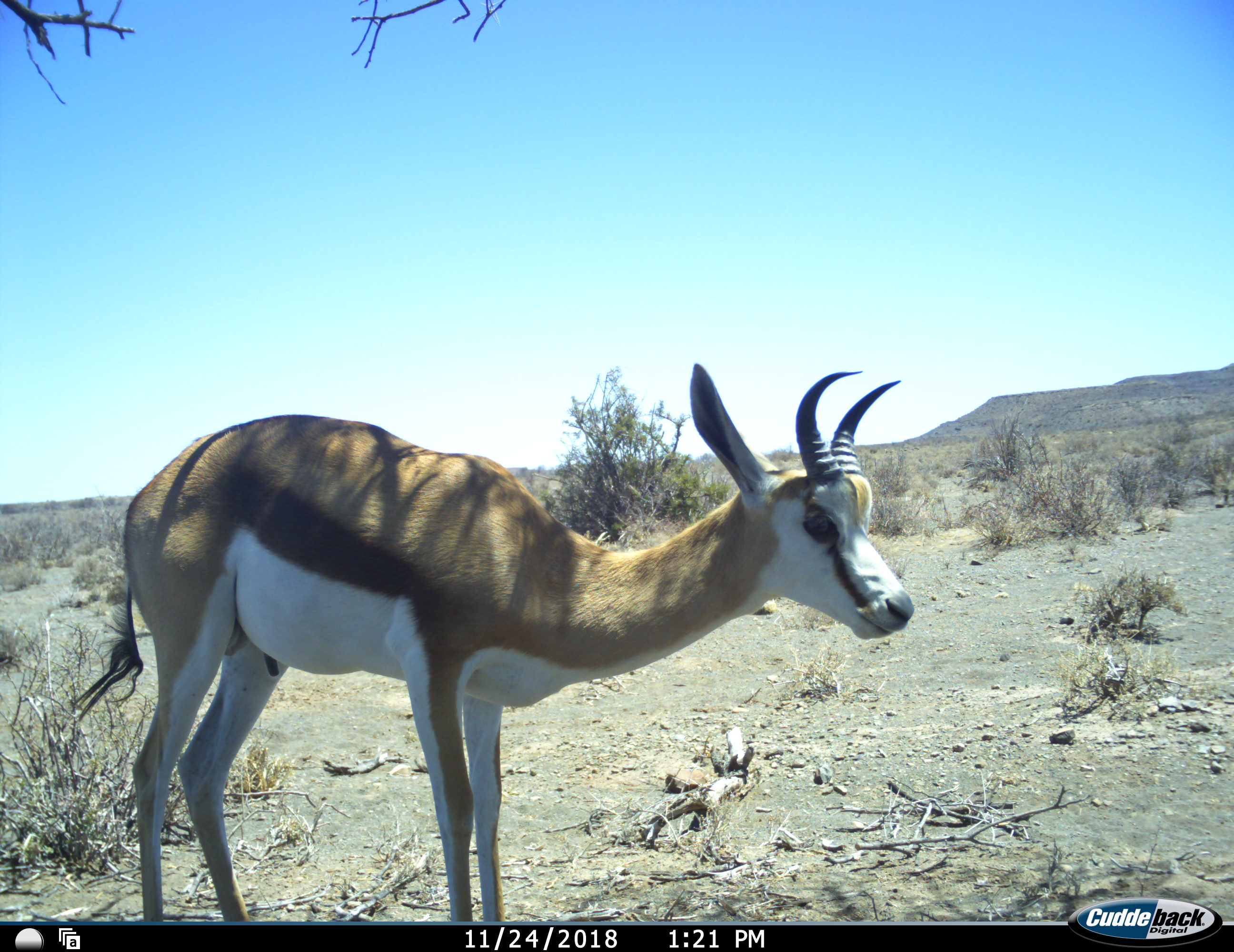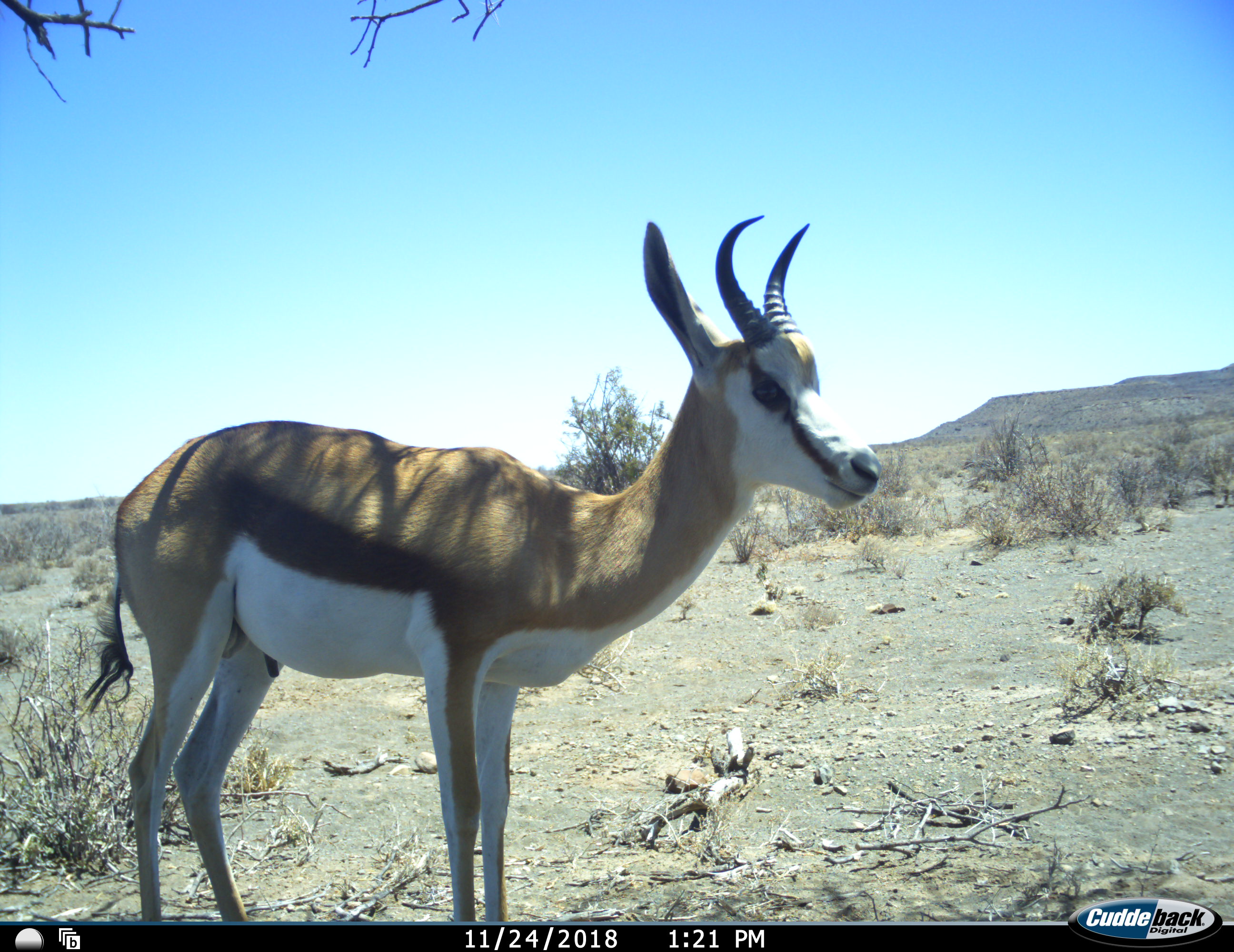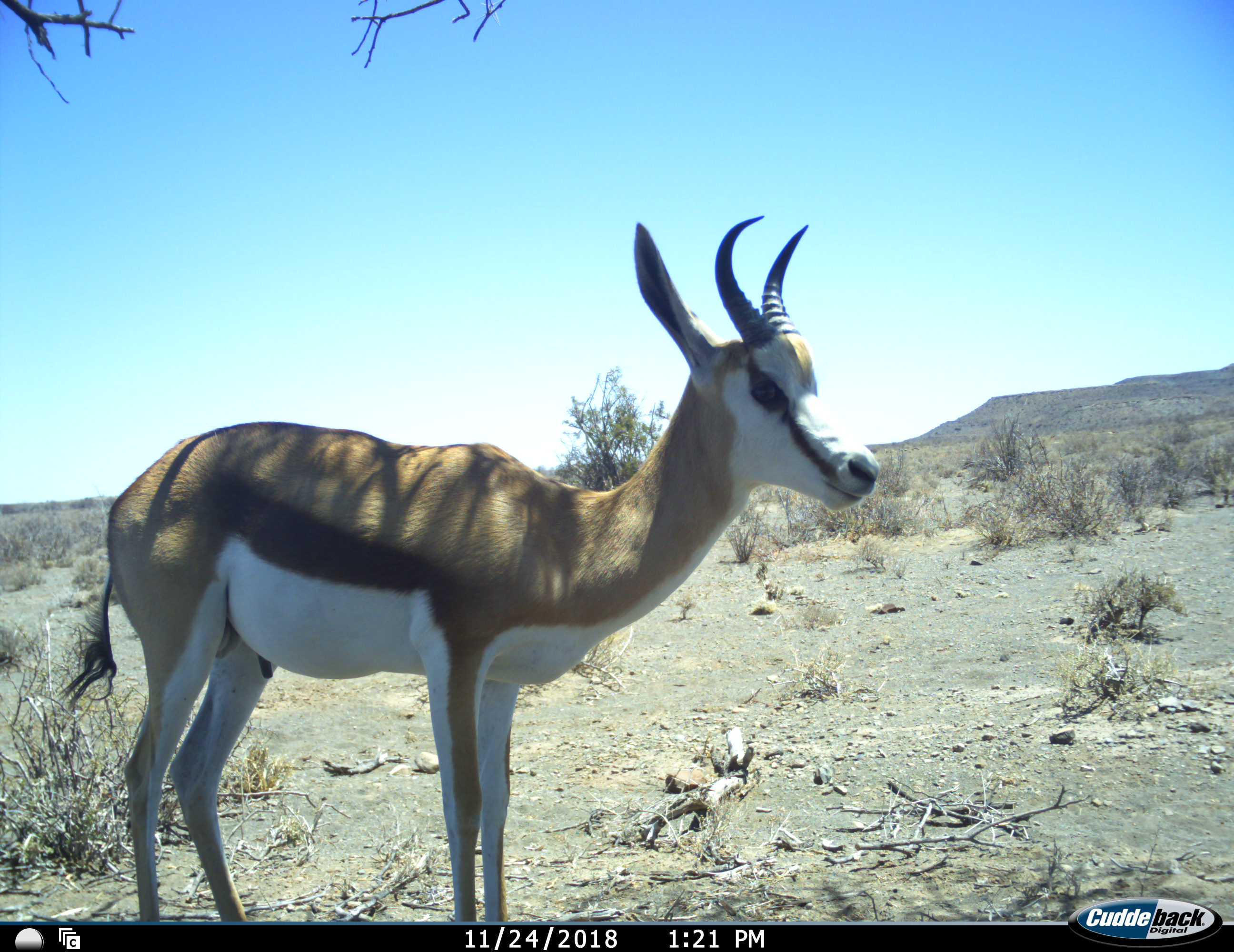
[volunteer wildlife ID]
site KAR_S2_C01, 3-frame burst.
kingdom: Animalia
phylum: Chordata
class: Mammalia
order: Artiodactyla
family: Bovidae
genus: Antidorcas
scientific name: Antidorcas marsupialis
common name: springbok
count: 1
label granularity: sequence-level